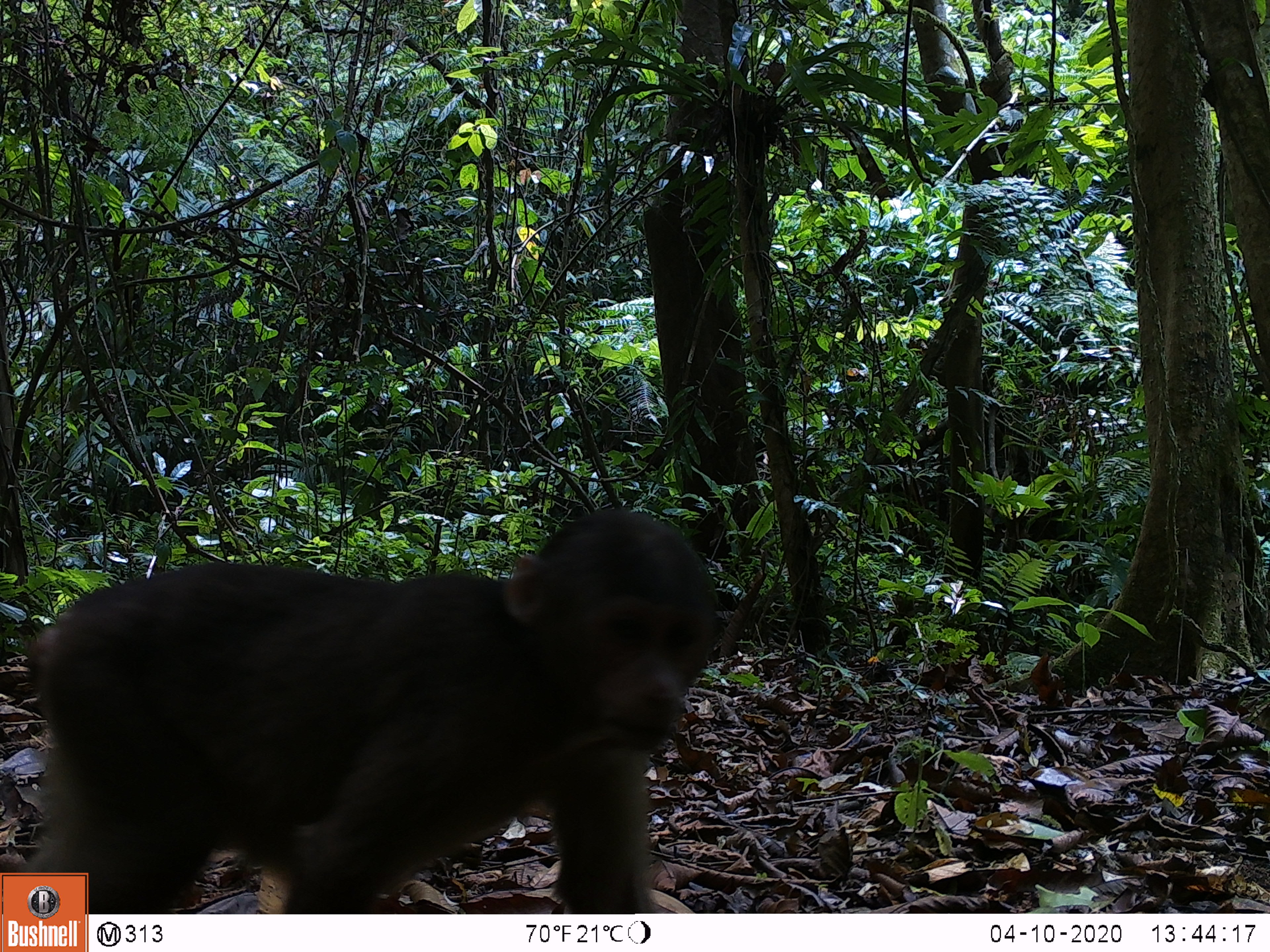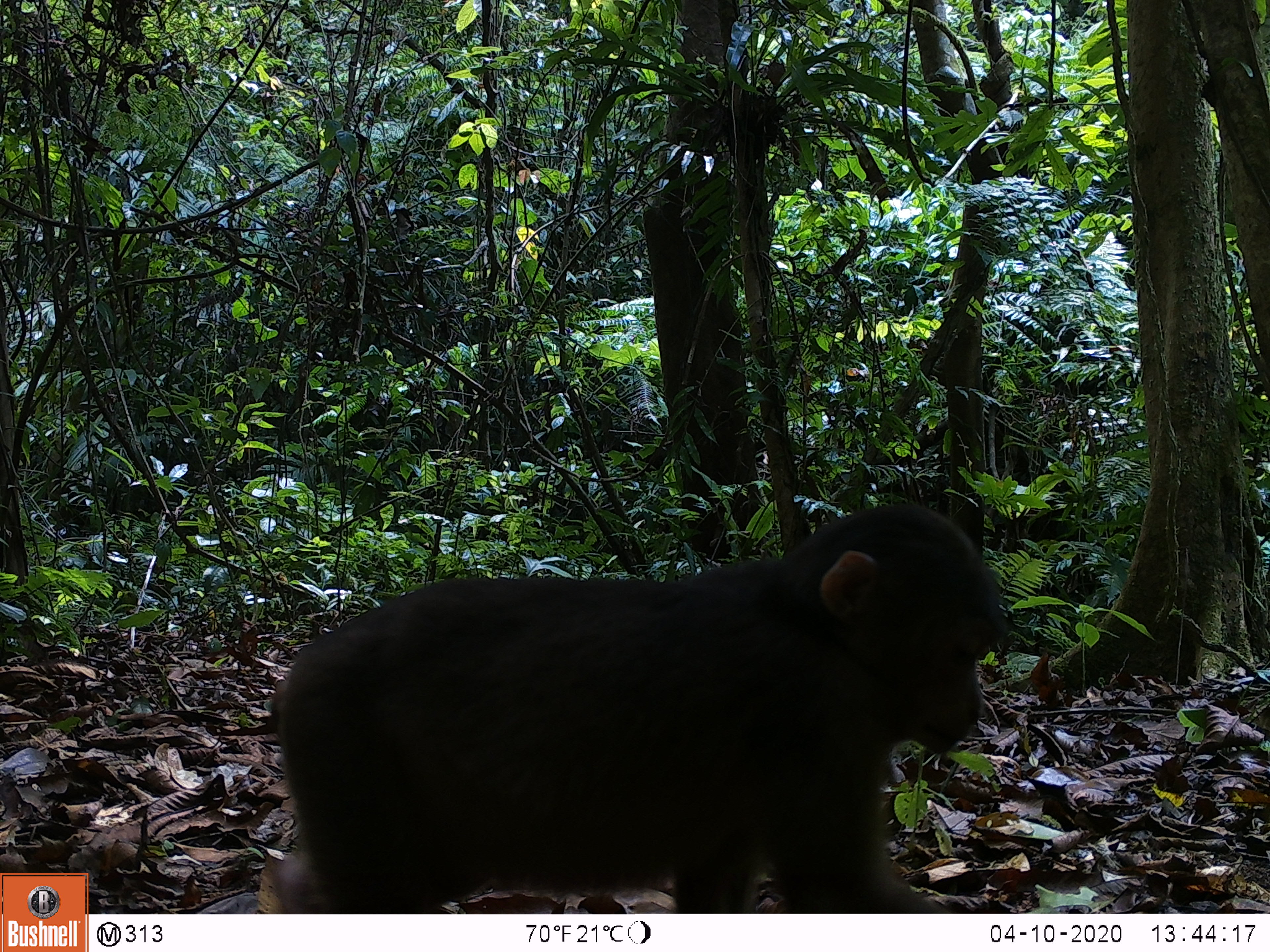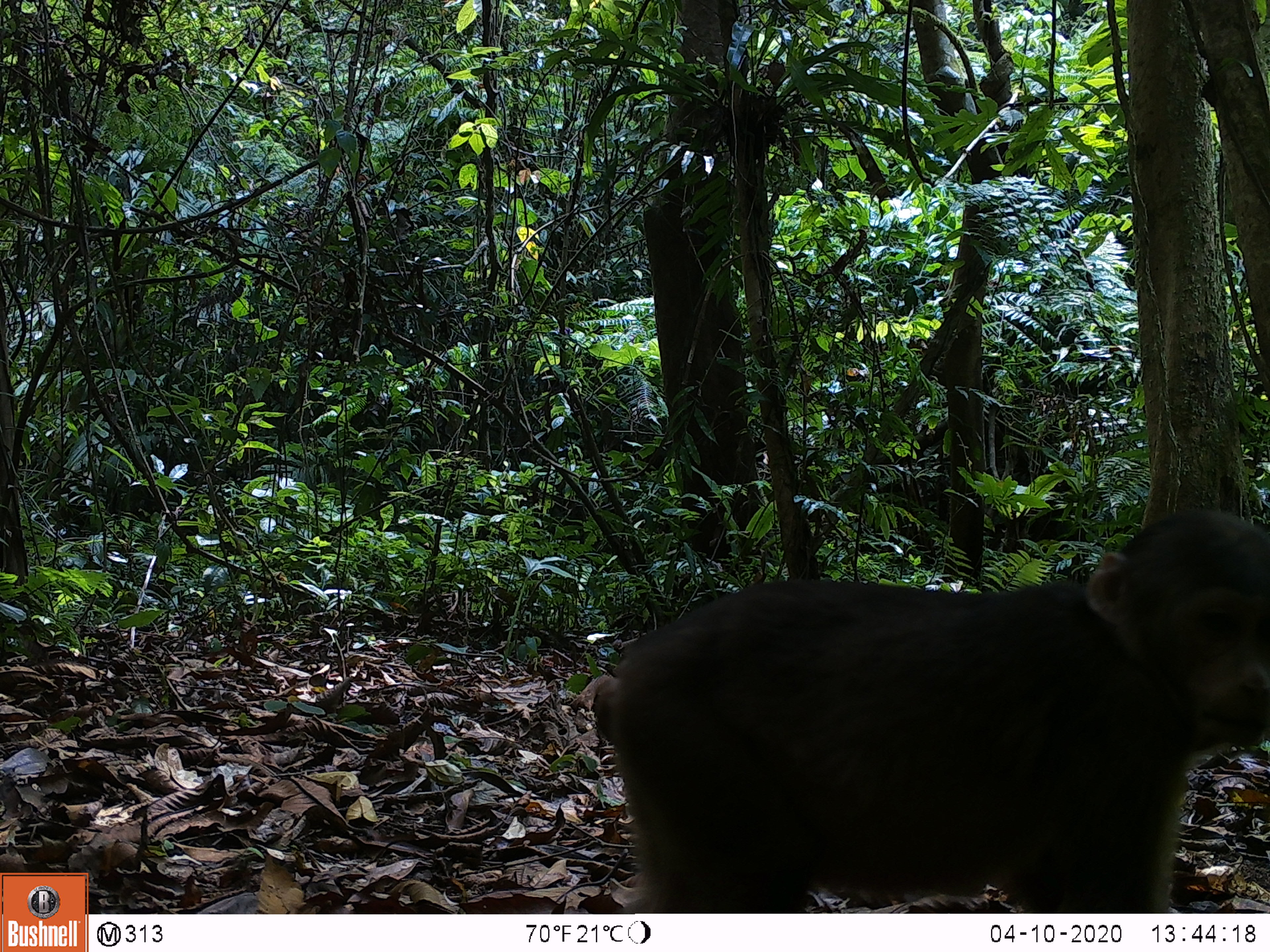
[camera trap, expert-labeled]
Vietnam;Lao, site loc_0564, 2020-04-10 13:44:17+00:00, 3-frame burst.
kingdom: Animalia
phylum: Chordata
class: Mammalia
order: Primates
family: Cercopithecidae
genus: Macaca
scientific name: Macaca arctoides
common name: stump-tailed macaque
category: stump tailed macaque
Stump tailed macaque (stump-tailed macaque) (Macaca arctoides). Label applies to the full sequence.